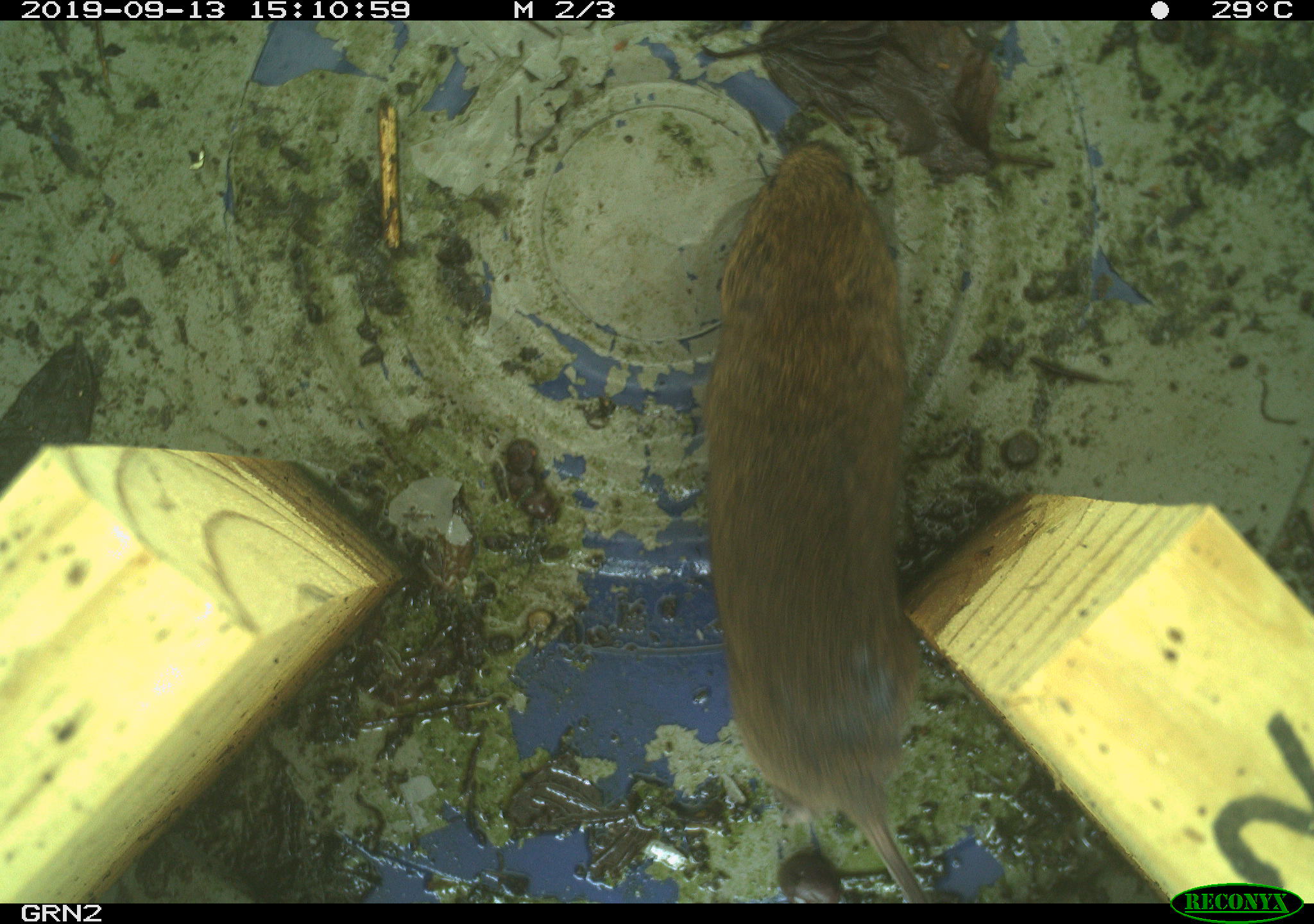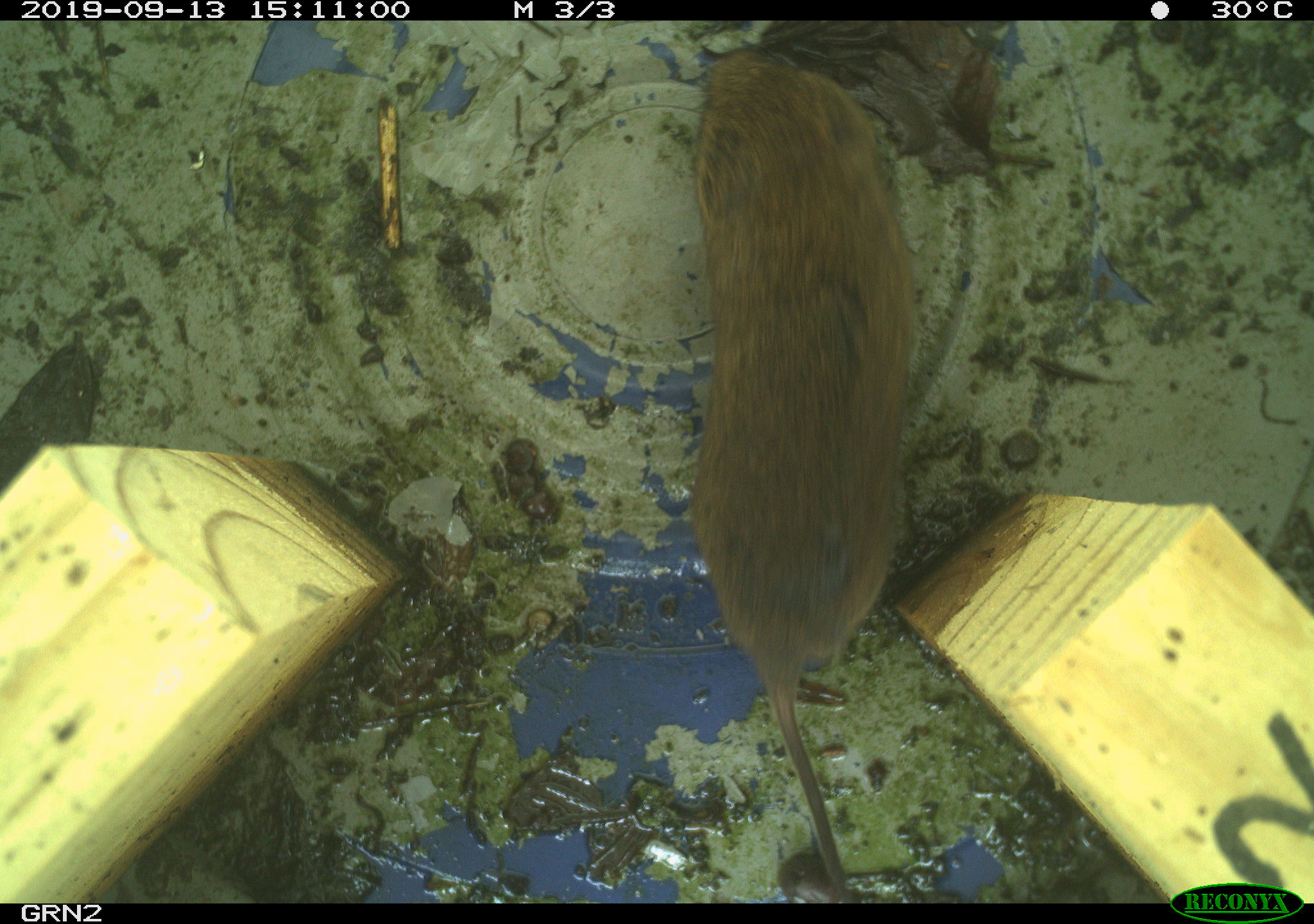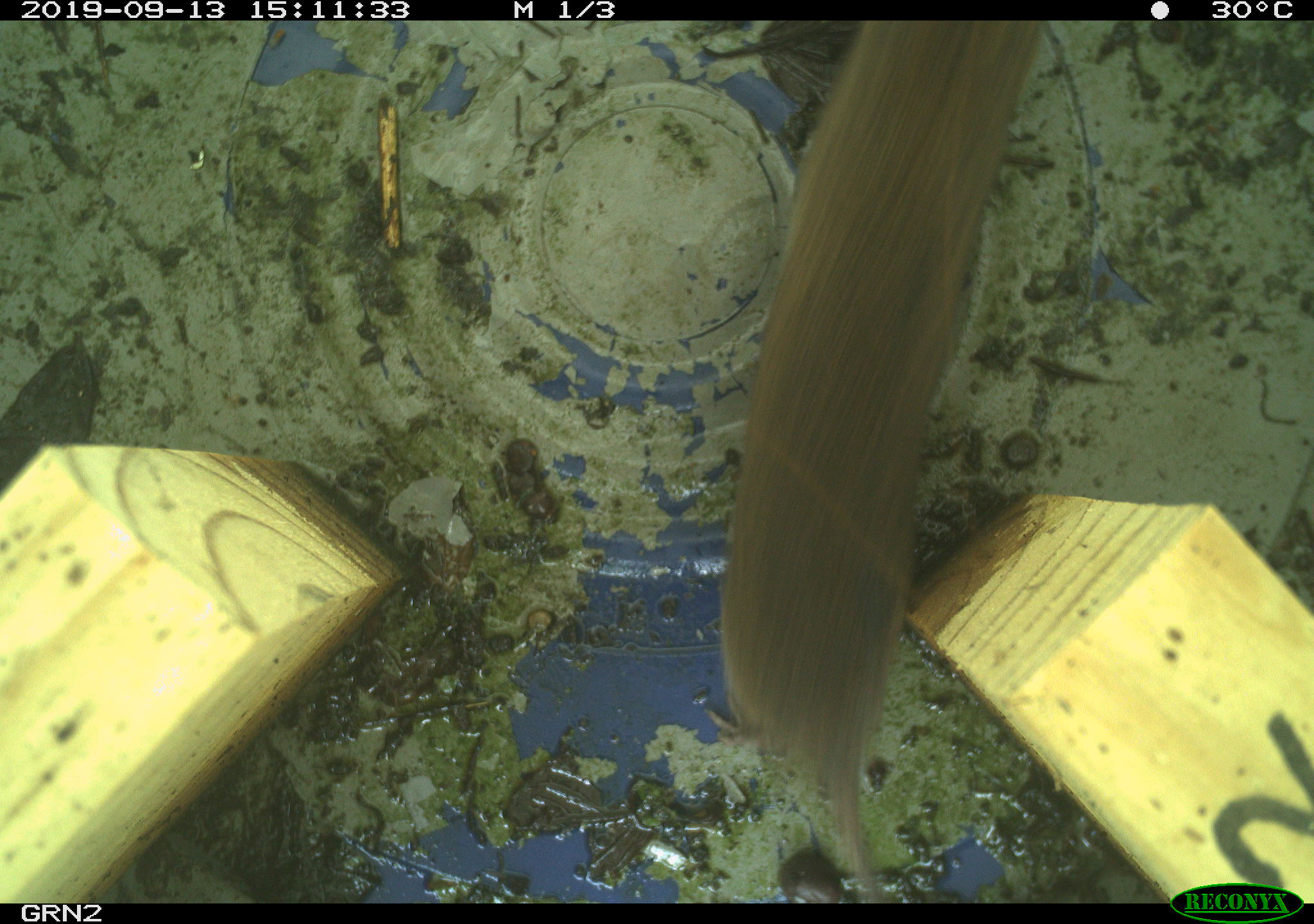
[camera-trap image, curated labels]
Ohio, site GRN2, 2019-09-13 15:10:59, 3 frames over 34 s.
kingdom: Animalia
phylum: Chordata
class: Mammalia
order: Rodentia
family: Cricetidae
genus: Microtus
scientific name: Microtus pennsylvanicus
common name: meadow vole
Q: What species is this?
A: Meadow vole (Microtus pennsylvanicus).